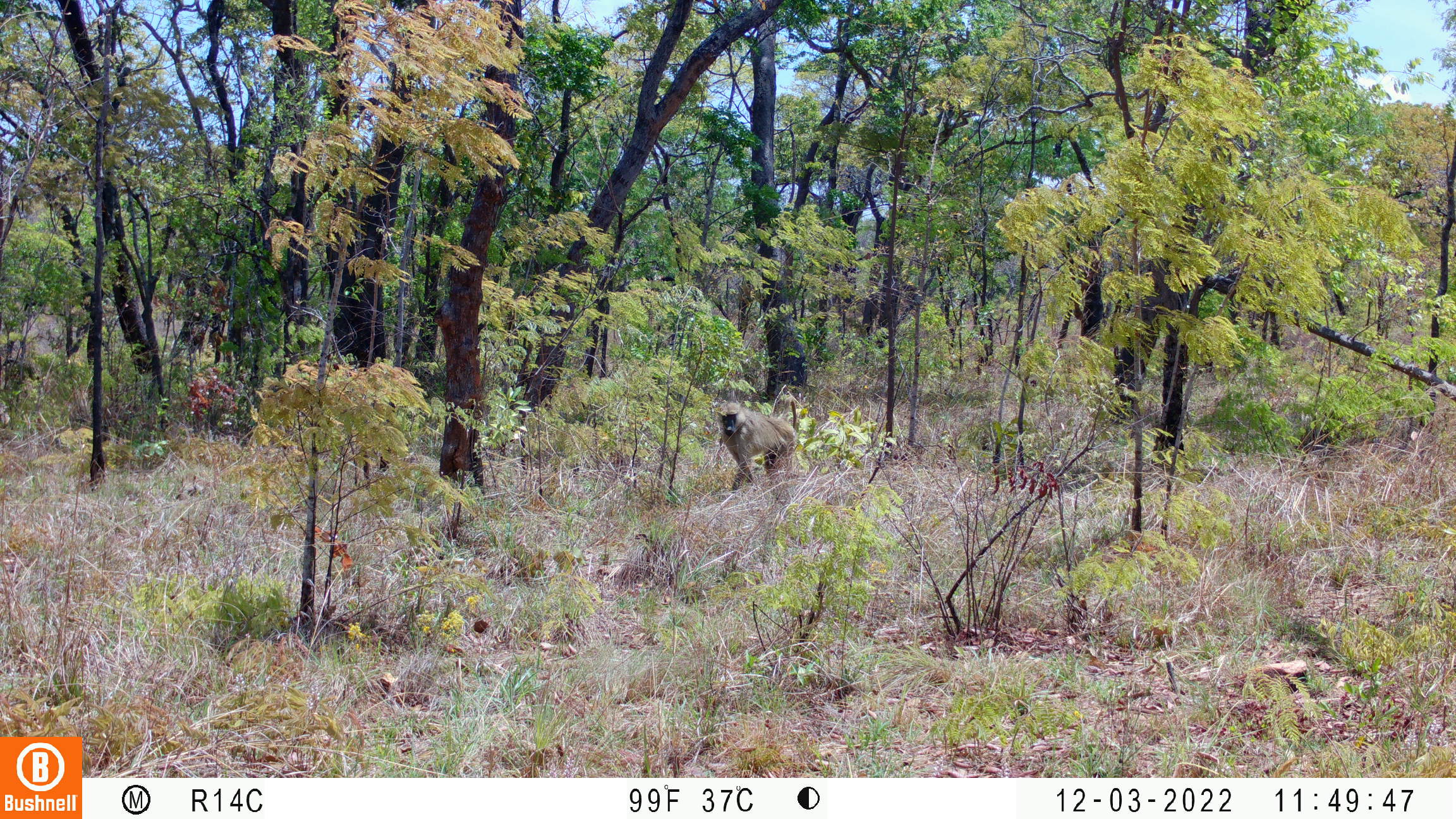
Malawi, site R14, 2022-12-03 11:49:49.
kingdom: Animalia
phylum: Chordata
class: Mammalia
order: Primates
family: Cercopithecidae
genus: Papio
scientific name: Papio cynocephalus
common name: yellow baboon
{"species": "yellow baboon (Papio cynocephalus)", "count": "1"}